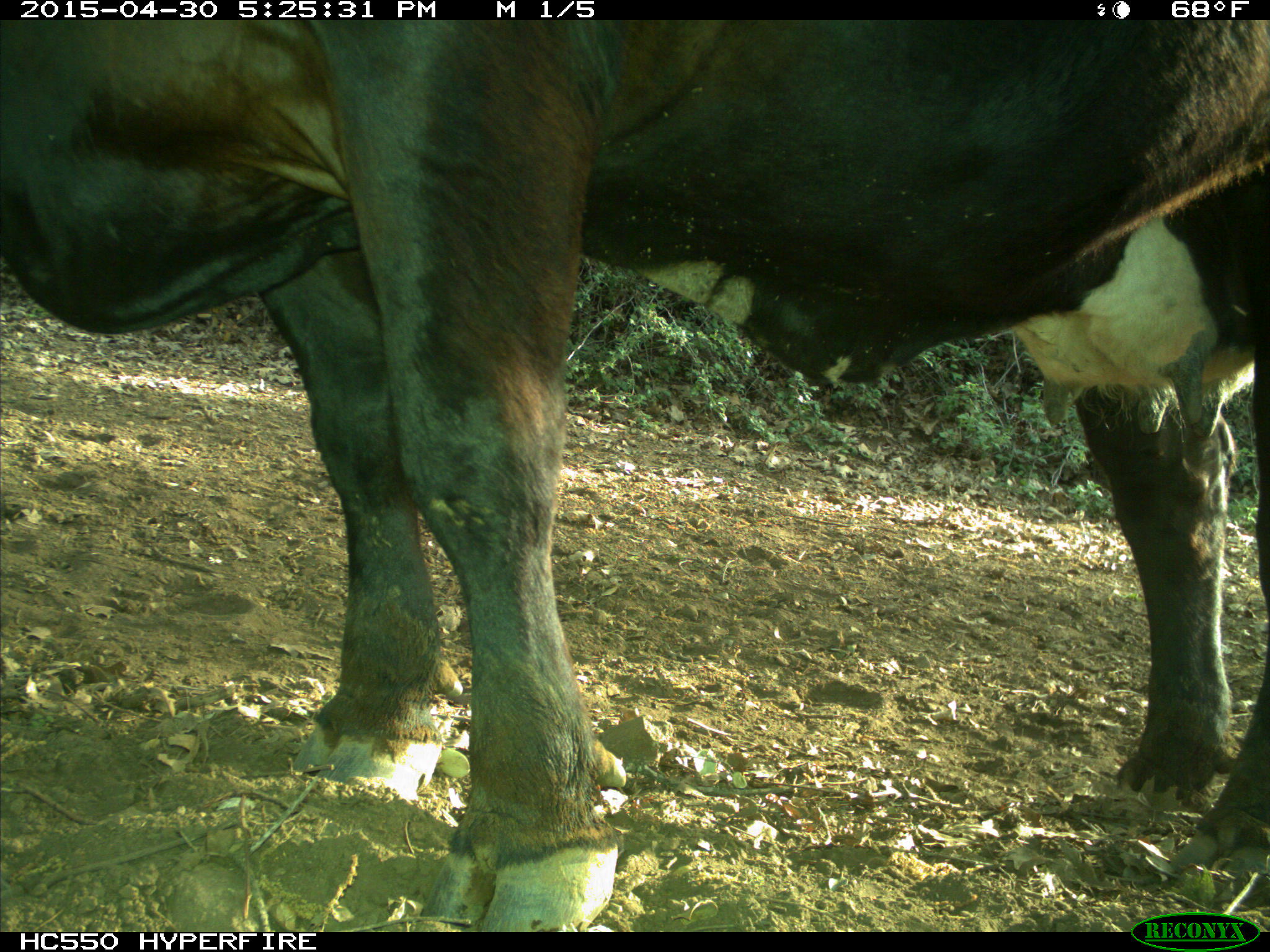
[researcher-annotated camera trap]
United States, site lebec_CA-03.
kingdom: Animalia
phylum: Chordata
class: Mammalia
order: Artiodactyla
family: Bovidae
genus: Bos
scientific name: Bos taurus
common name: domestic cow